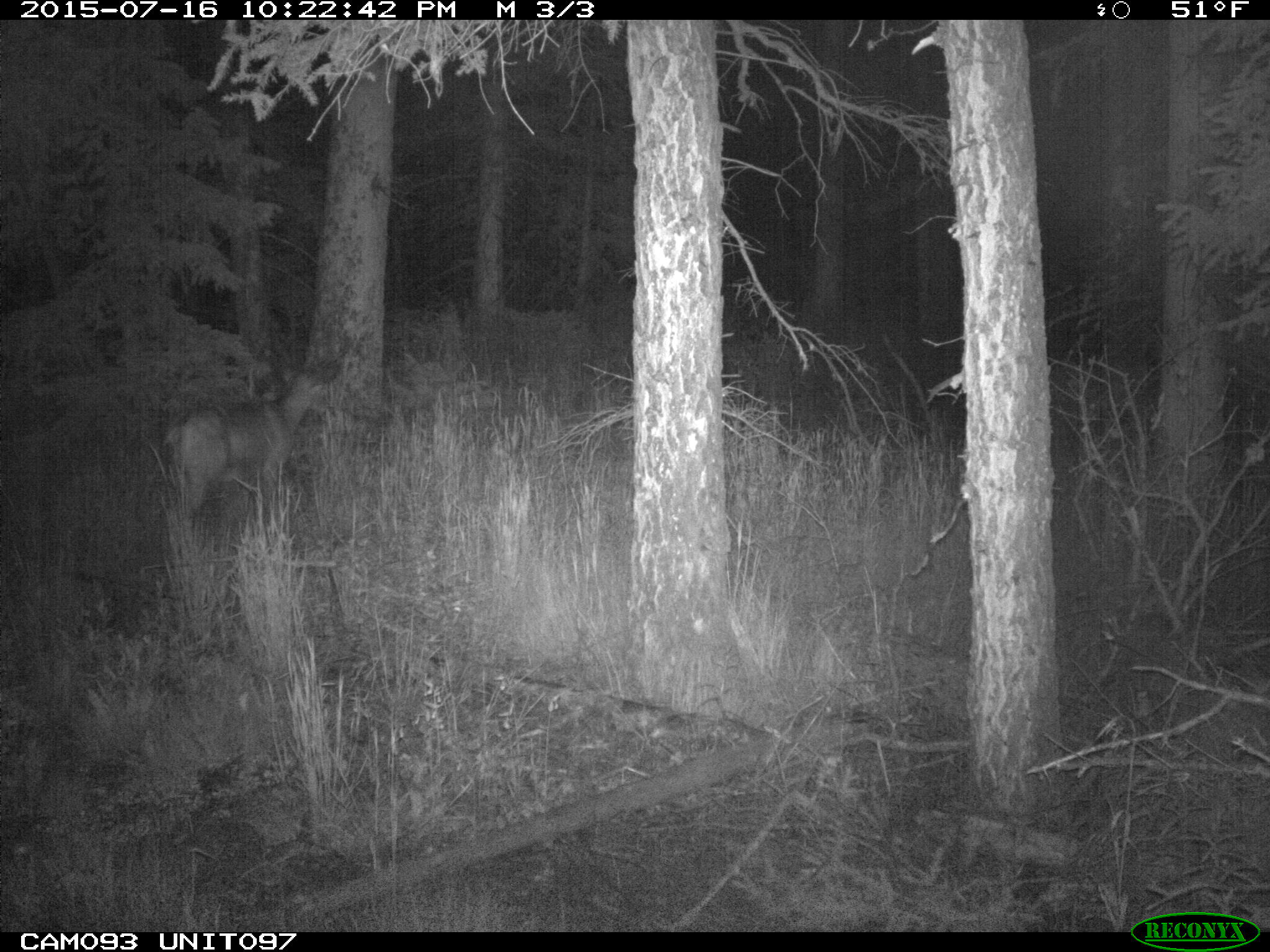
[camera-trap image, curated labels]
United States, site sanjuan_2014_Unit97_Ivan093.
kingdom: Animalia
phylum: Chordata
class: Mammalia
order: Artiodactyla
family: Cervidae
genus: Odocoileus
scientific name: Odocoileus hemionus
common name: mule deer